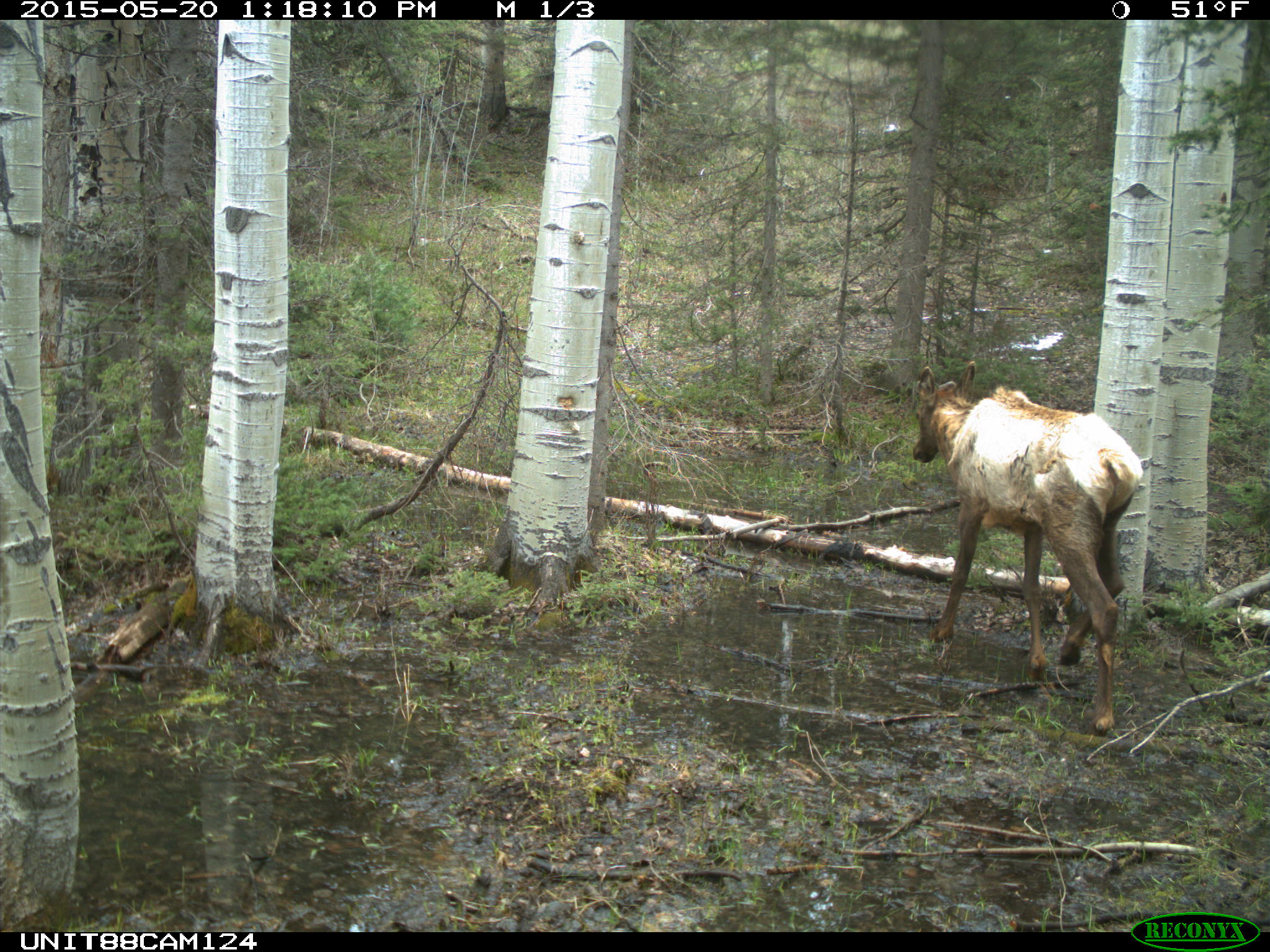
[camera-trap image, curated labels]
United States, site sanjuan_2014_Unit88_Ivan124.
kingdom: Animalia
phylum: Chordata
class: Mammalia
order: Artiodactyla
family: Cervidae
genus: Cervus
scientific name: Cervus elaphus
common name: red deer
Cervus elaphus (red deer).